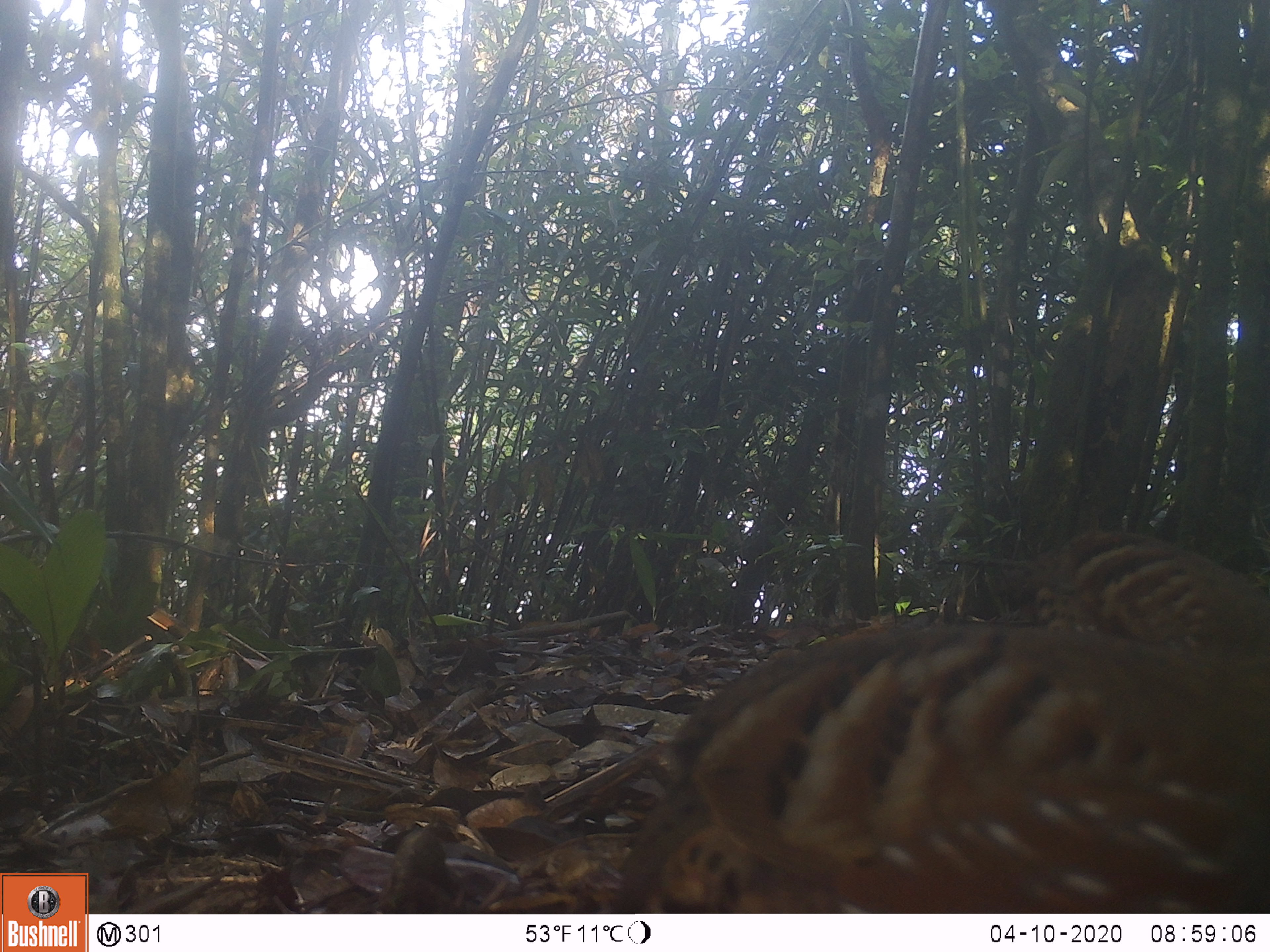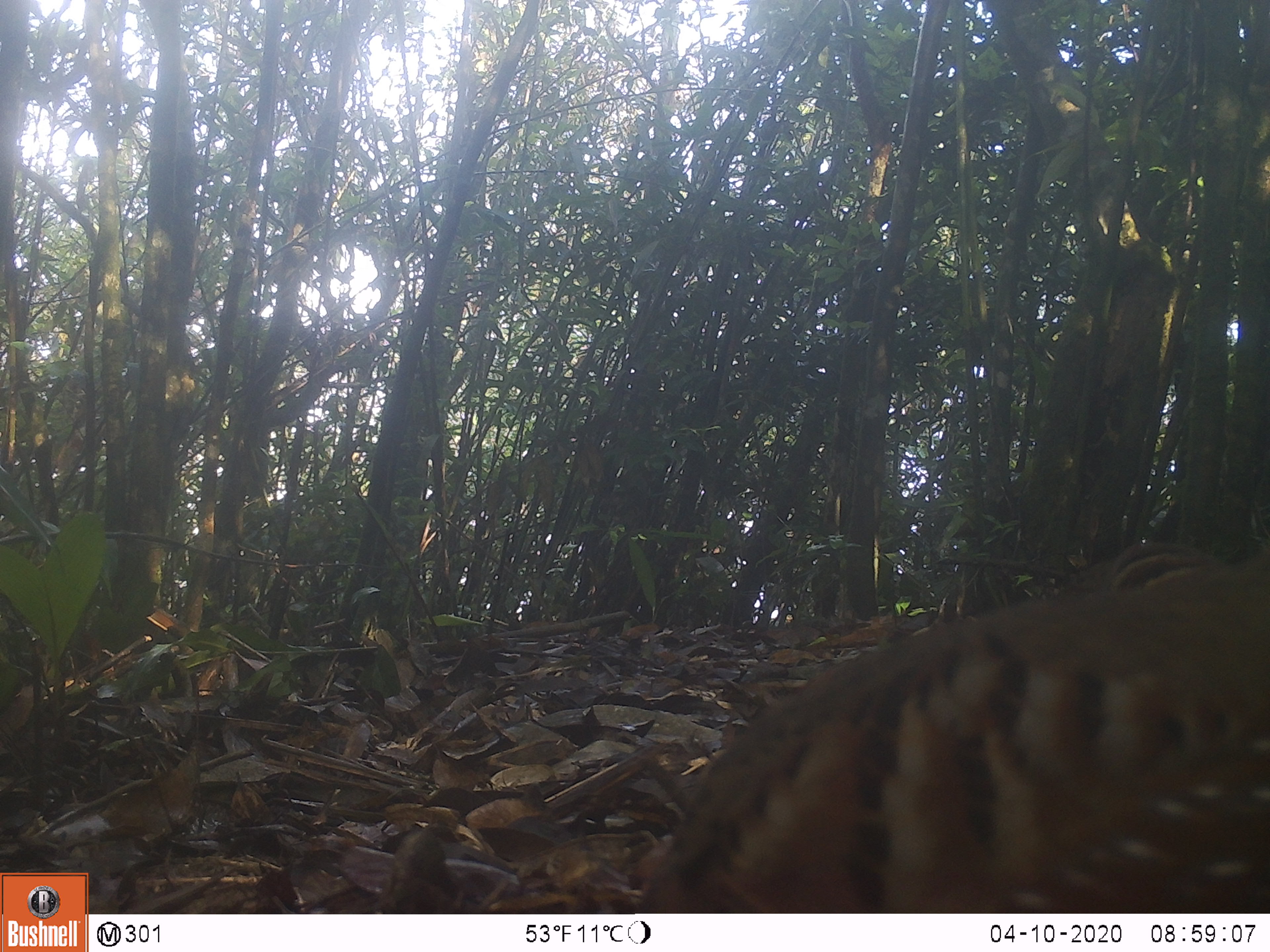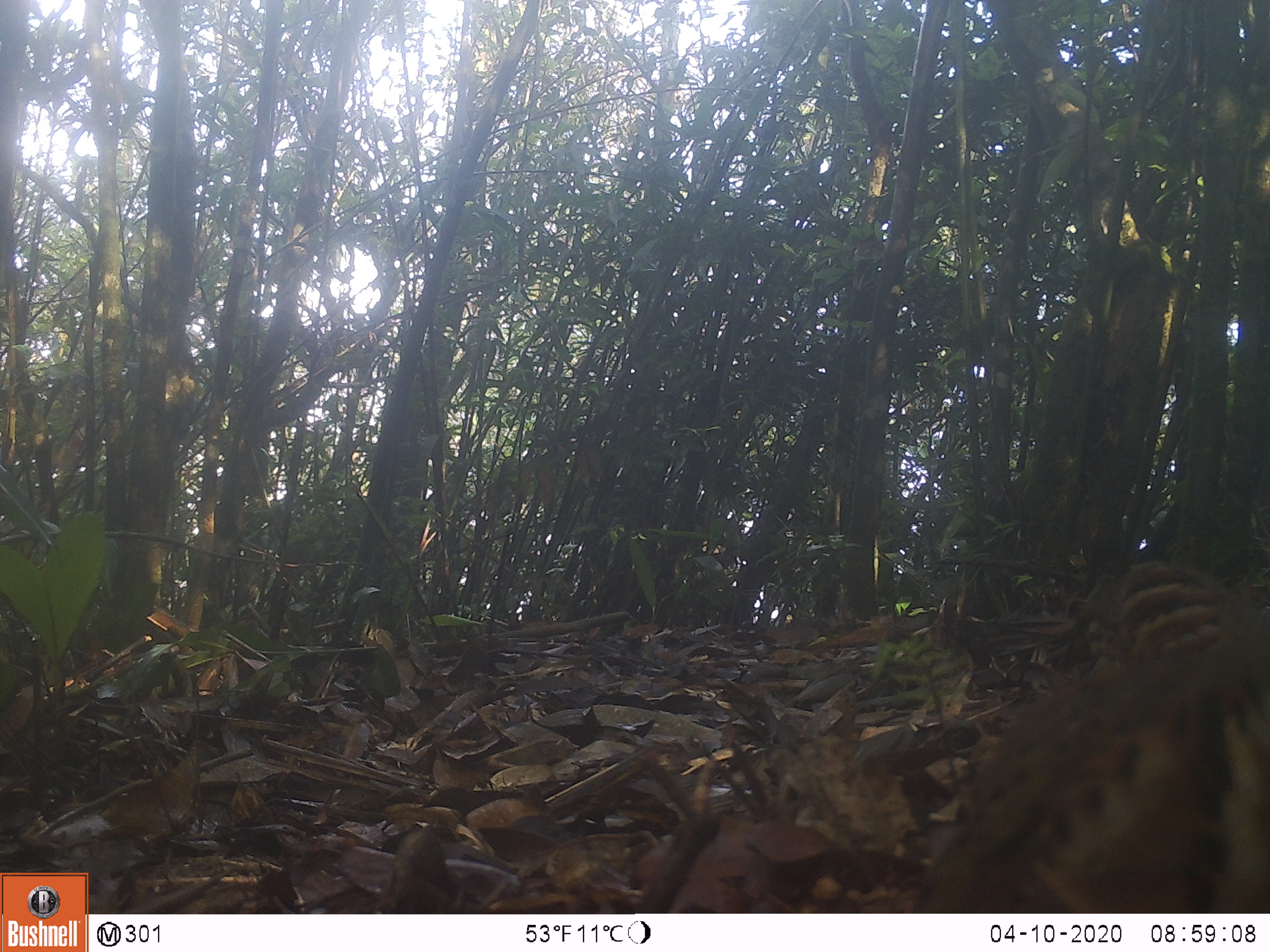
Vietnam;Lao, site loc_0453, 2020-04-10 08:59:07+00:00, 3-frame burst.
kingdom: Animalia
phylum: Chordata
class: Aves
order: Galliformes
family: Phasianidae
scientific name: Phasianidae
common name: partridge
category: unidentified partridge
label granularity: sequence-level